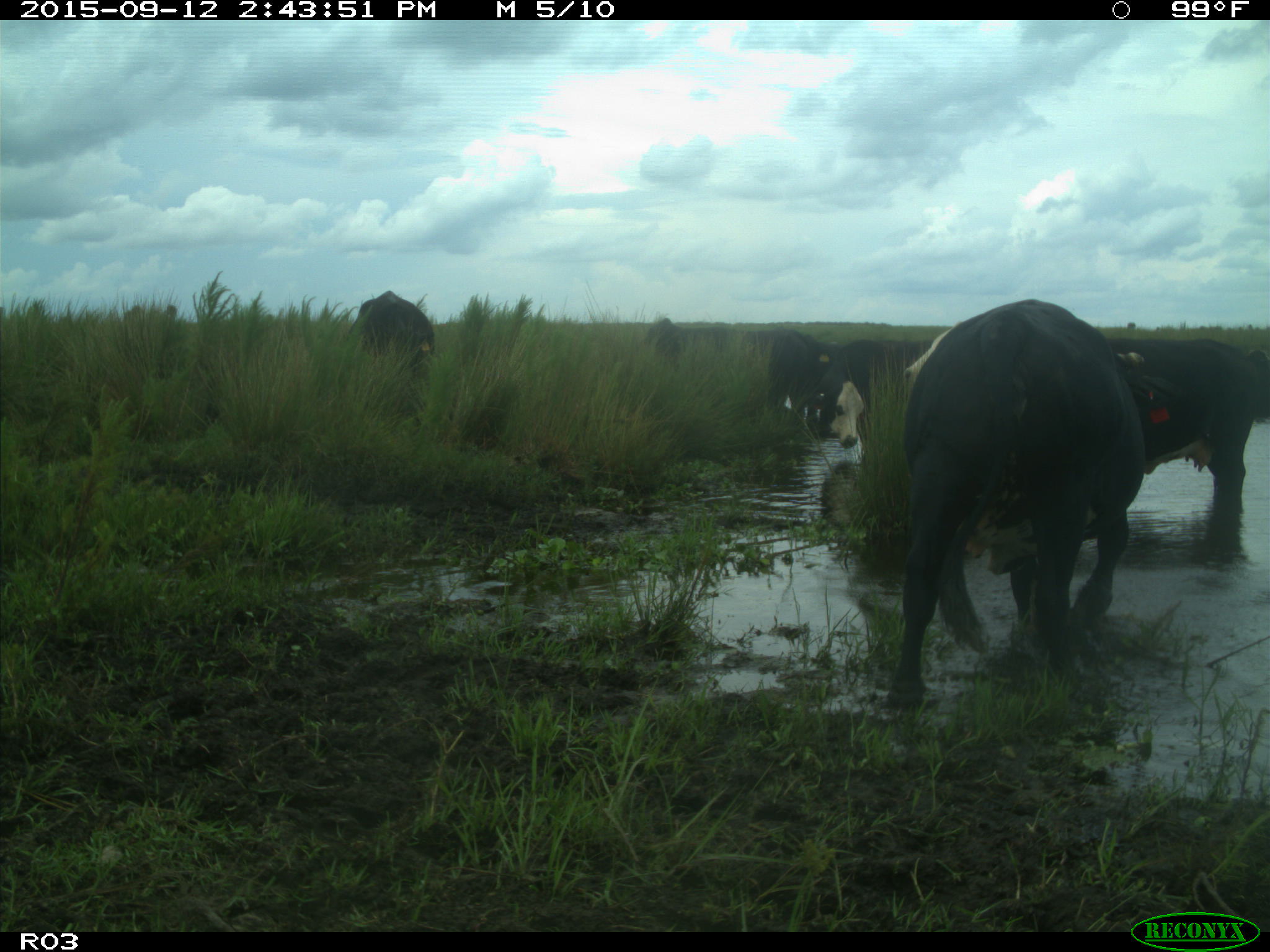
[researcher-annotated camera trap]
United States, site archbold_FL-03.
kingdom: Animalia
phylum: Chordata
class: Mammalia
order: Artiodactyla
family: Bovidae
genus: Bos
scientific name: Bos taurus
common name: domestic cow